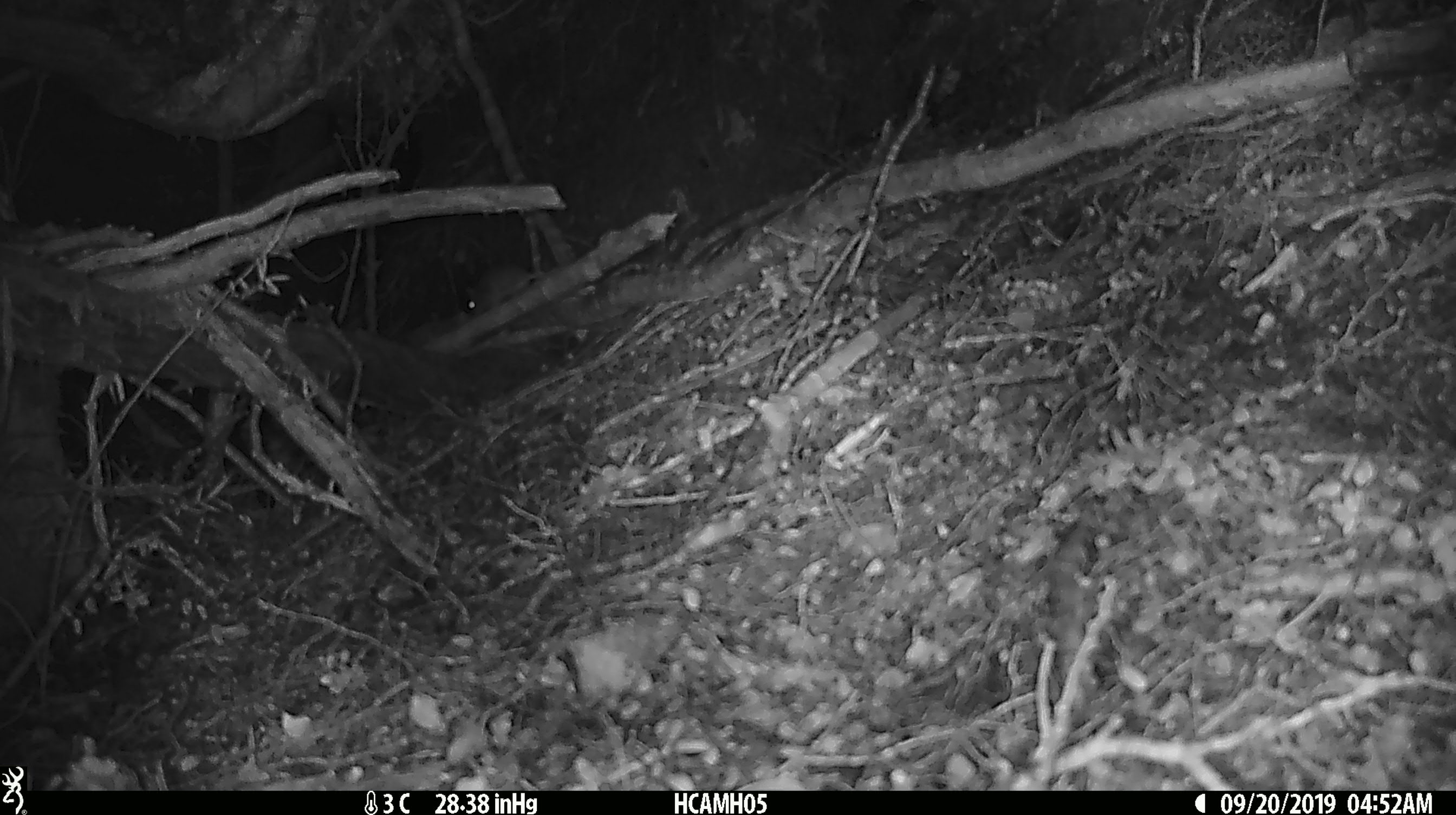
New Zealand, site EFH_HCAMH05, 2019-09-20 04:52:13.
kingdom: Animalia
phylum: Chordata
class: Mammalia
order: Rodentia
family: Muridae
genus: Mus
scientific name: Mus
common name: mouse